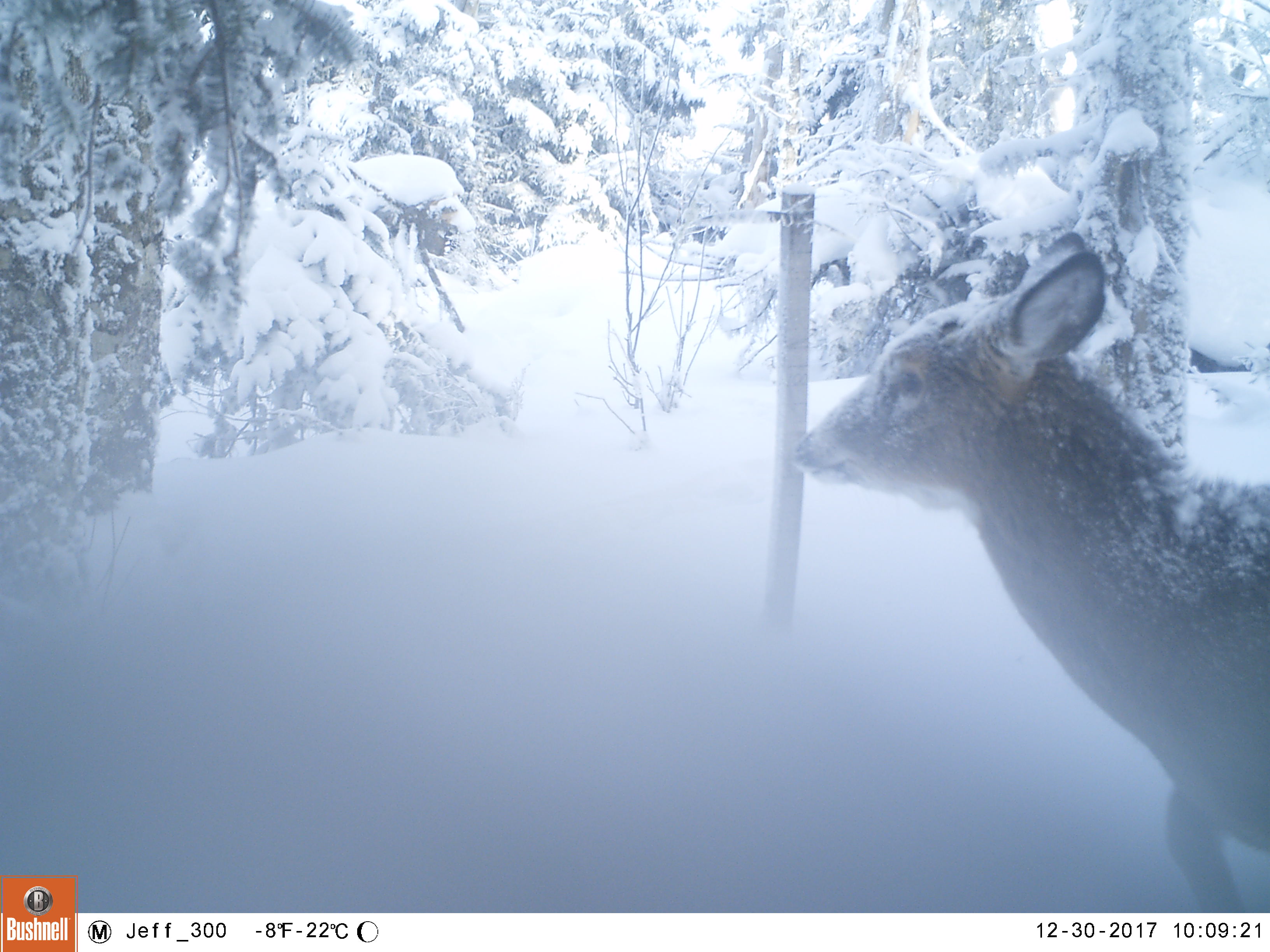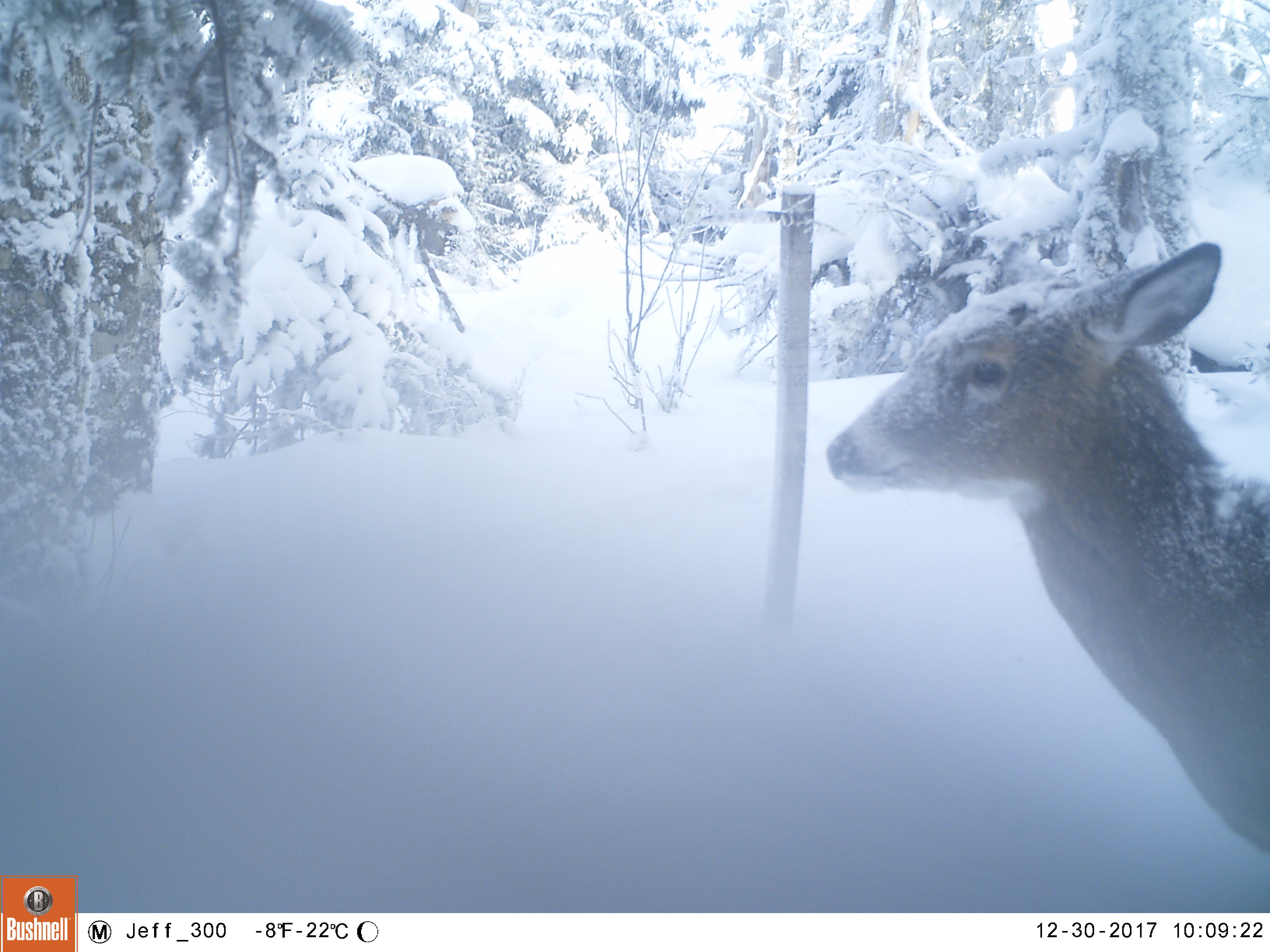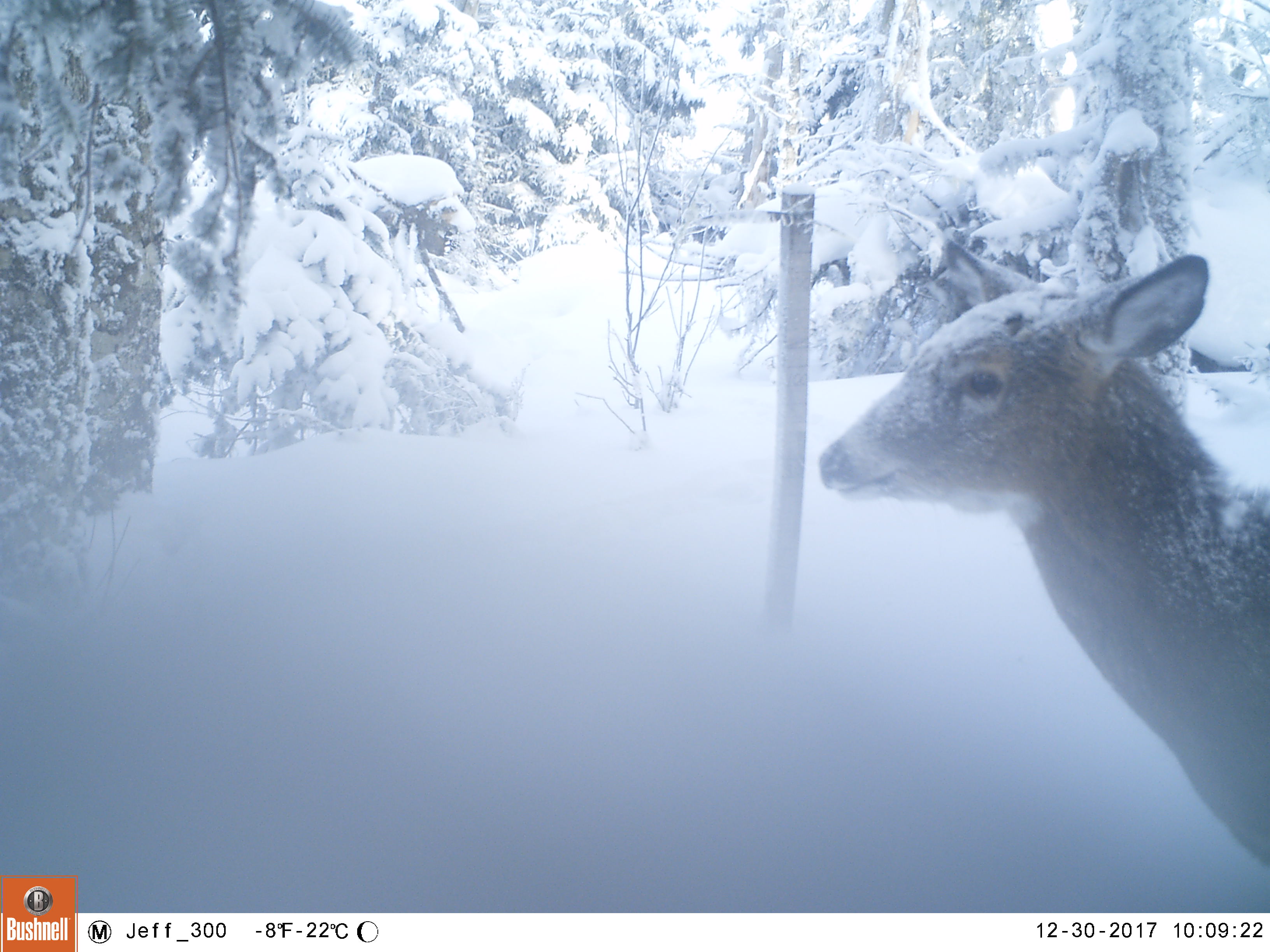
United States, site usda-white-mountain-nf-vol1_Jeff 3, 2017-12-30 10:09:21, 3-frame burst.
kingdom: Animalia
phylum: Chordata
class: Mammalia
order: Artiodactyla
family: Cervidae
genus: Odocoileus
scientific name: Odocoileus virginianus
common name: white-tailed deer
White-tailed deer (Odocoileus virginianus).